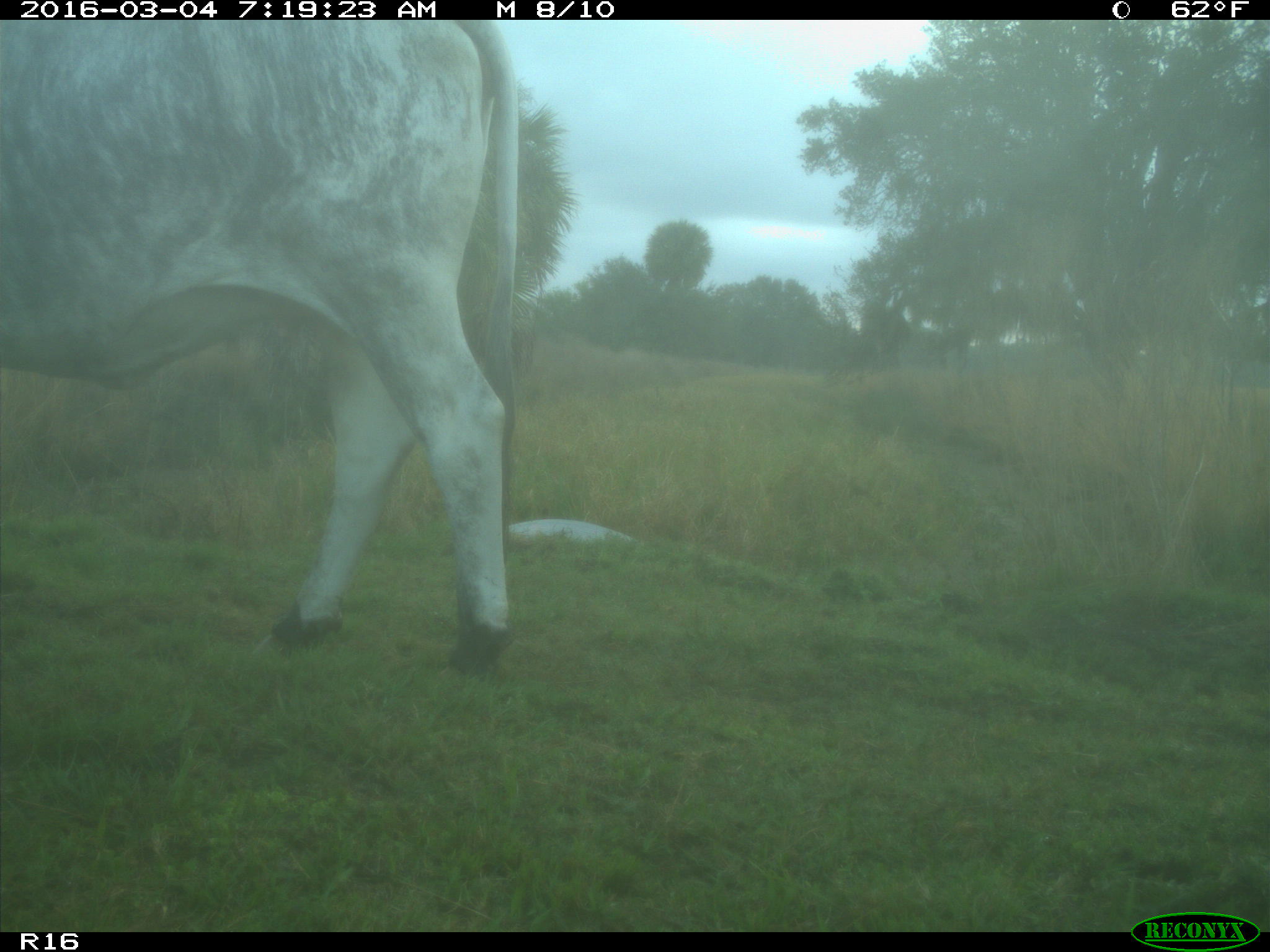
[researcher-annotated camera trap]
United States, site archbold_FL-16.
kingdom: Animalia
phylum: Chordata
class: Mammalia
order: Artiodactyla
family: Bovidae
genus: Bos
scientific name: Bos taurus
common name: domestic cow